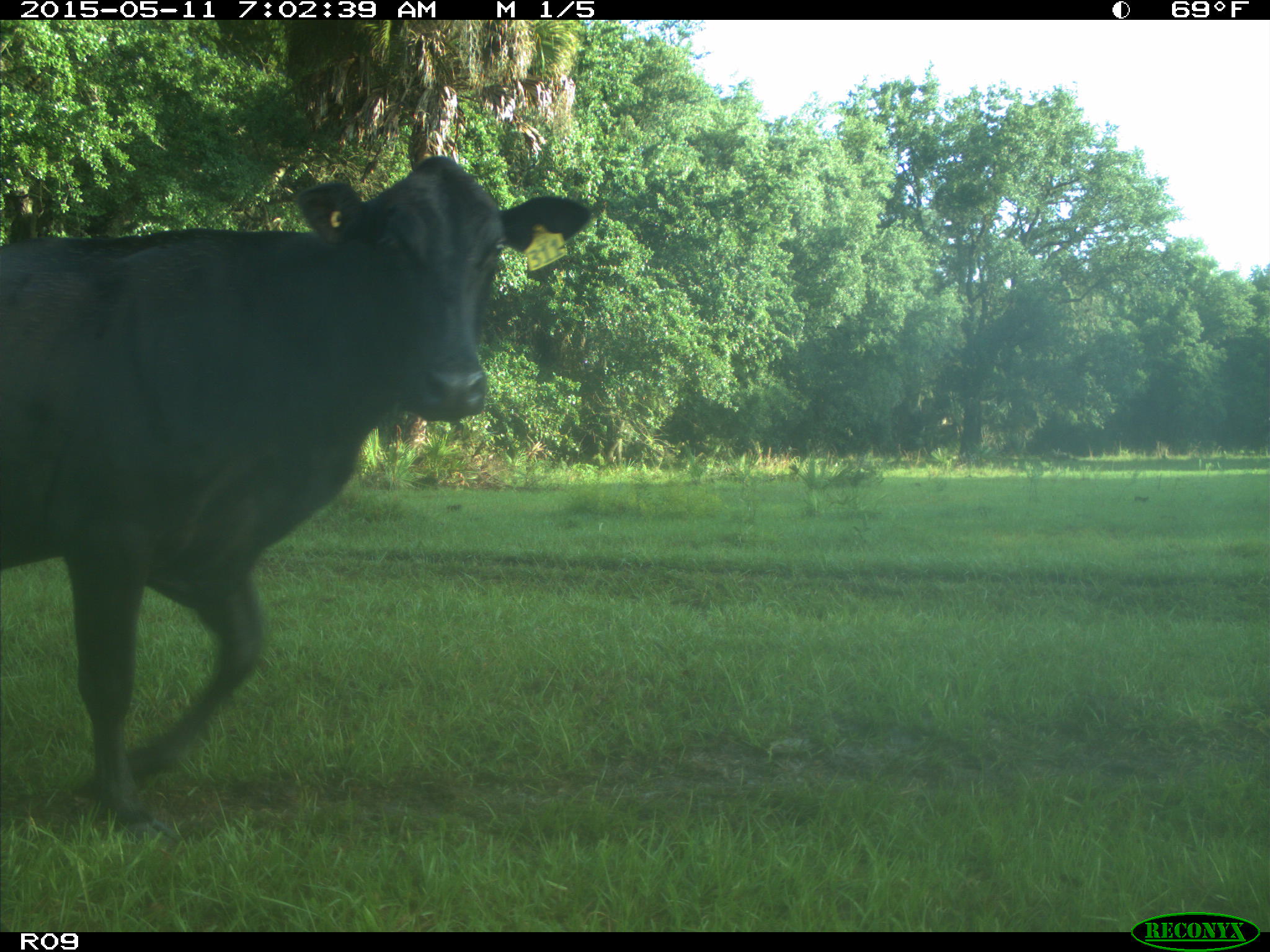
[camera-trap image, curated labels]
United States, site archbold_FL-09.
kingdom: Animalia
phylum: Chordata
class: Mammalia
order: Artiodactyla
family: Bovidae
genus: Bos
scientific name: Bos taurus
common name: domestic cow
Bos taurus (domestic cow).